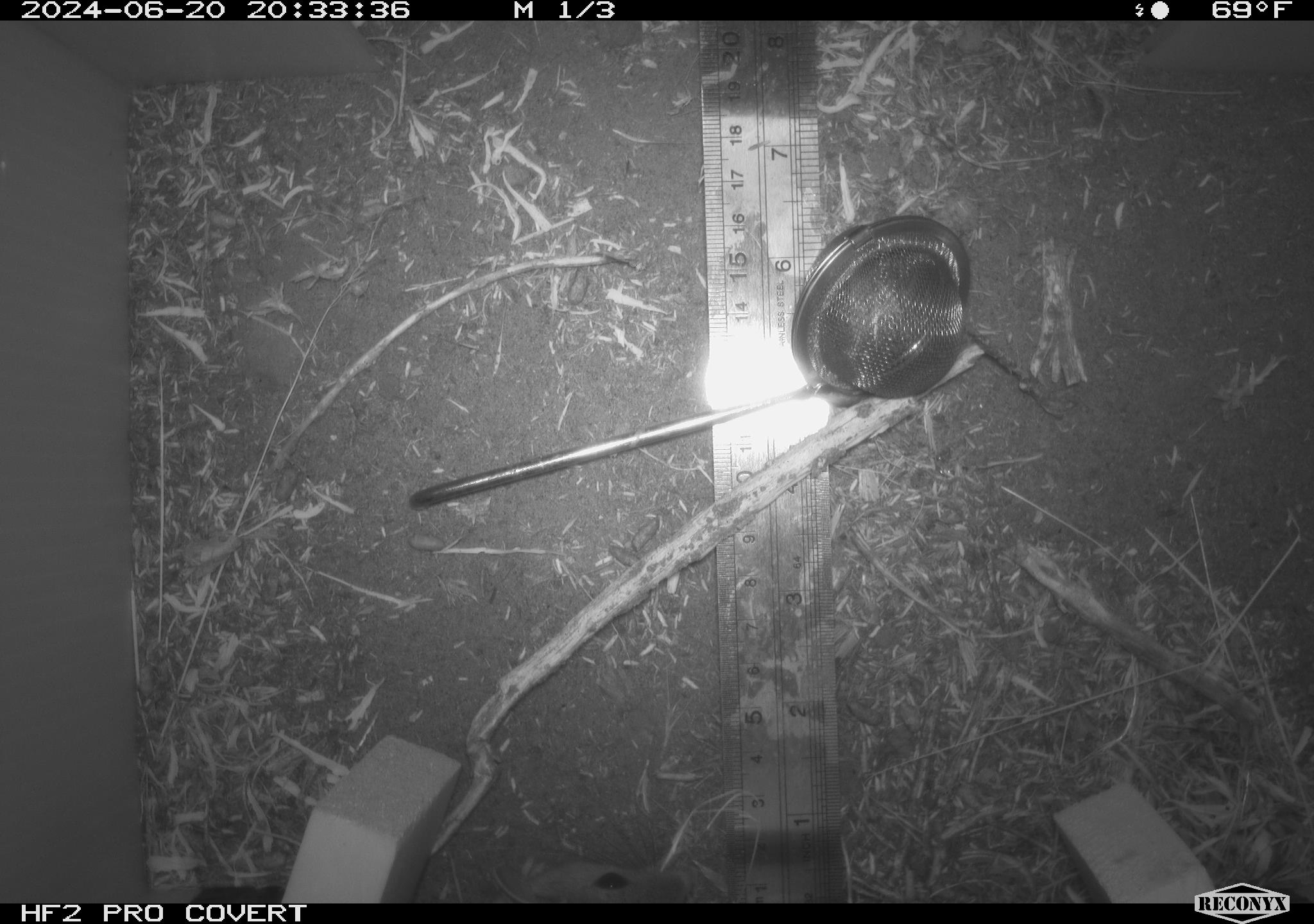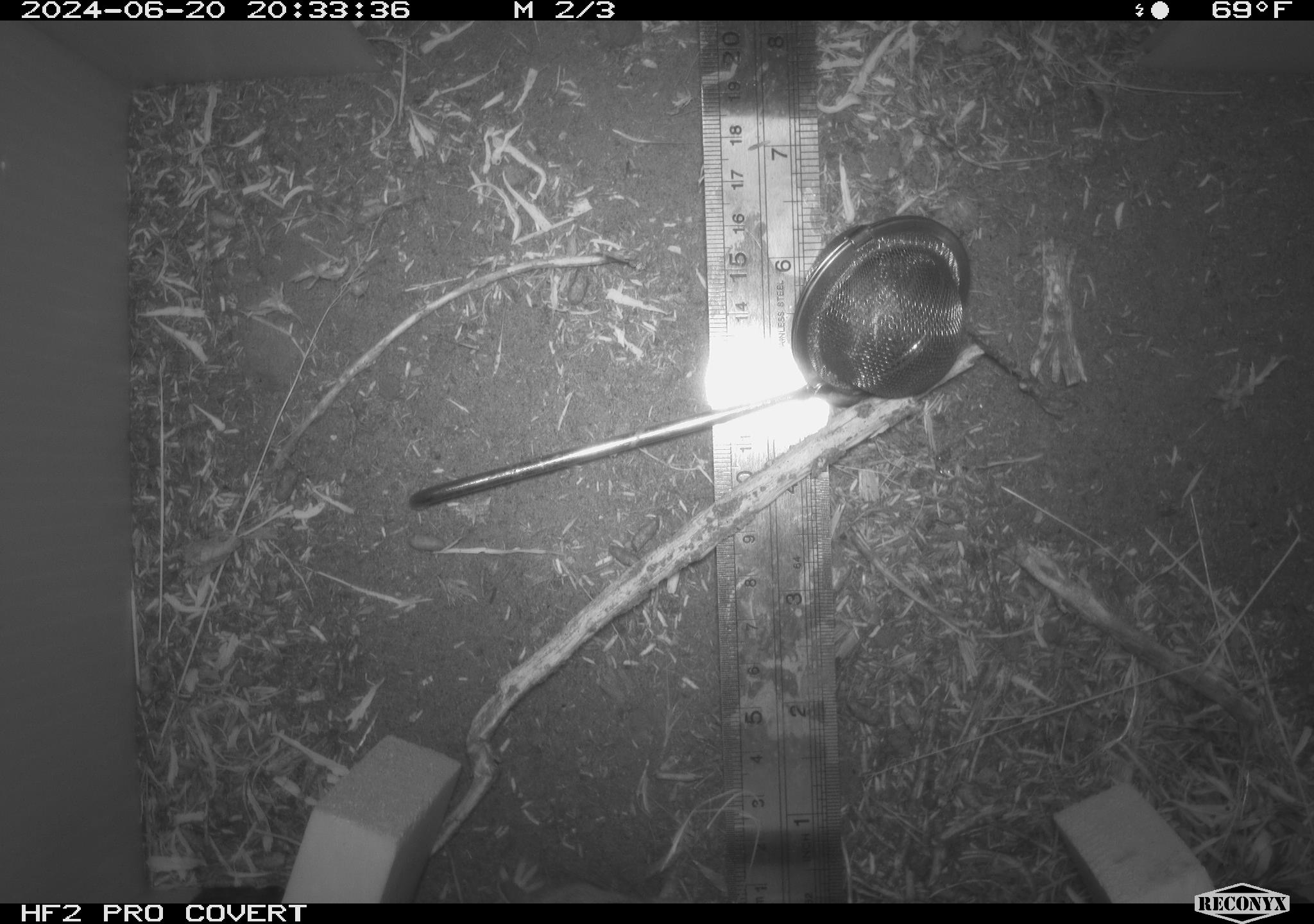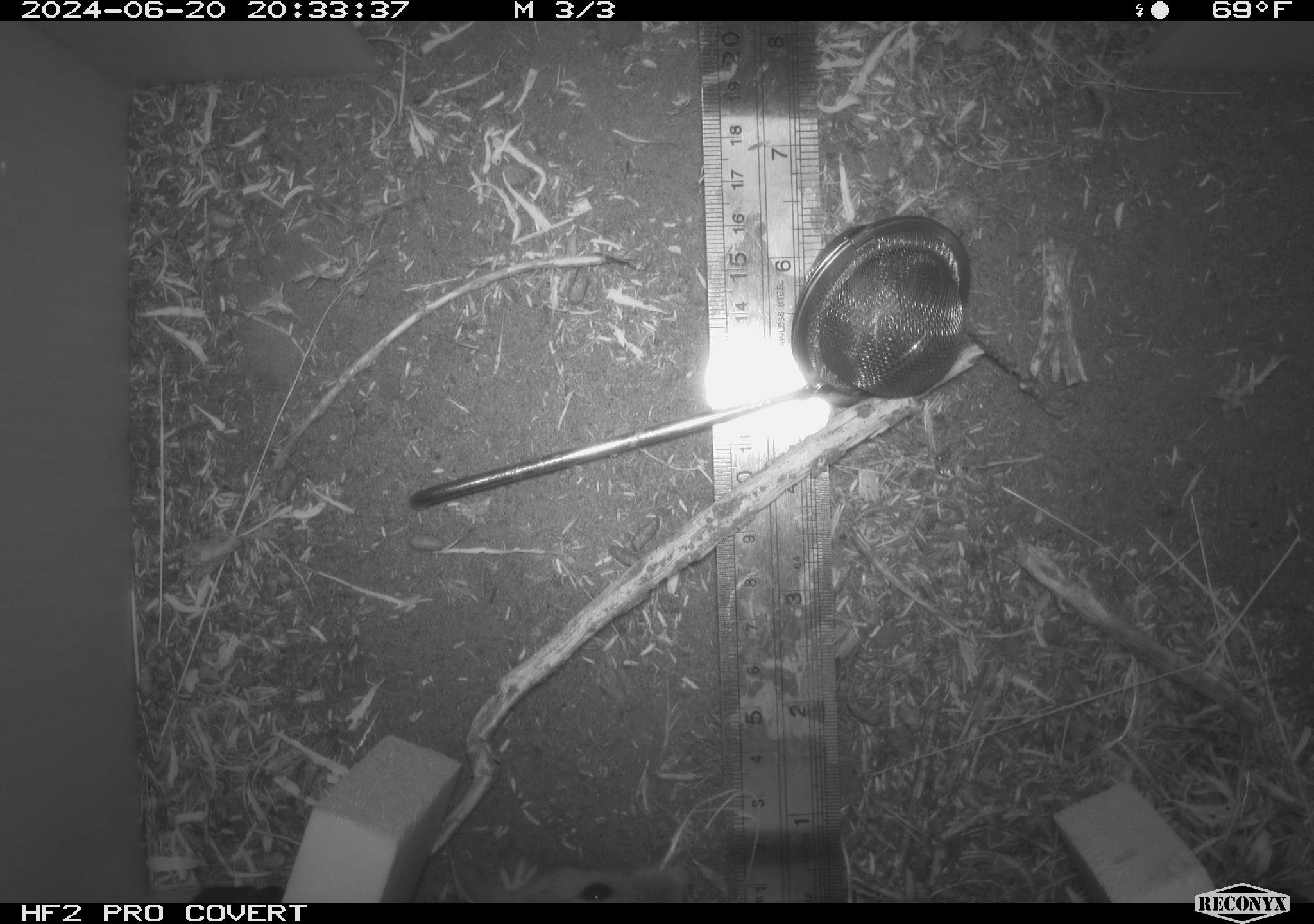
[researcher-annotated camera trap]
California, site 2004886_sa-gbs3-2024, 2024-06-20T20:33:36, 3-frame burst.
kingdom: Animalia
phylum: Chordata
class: Mammalia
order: Rodentia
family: Cricetidae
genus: Neotoma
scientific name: Neotoma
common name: pack rat or woodrat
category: neotoma species